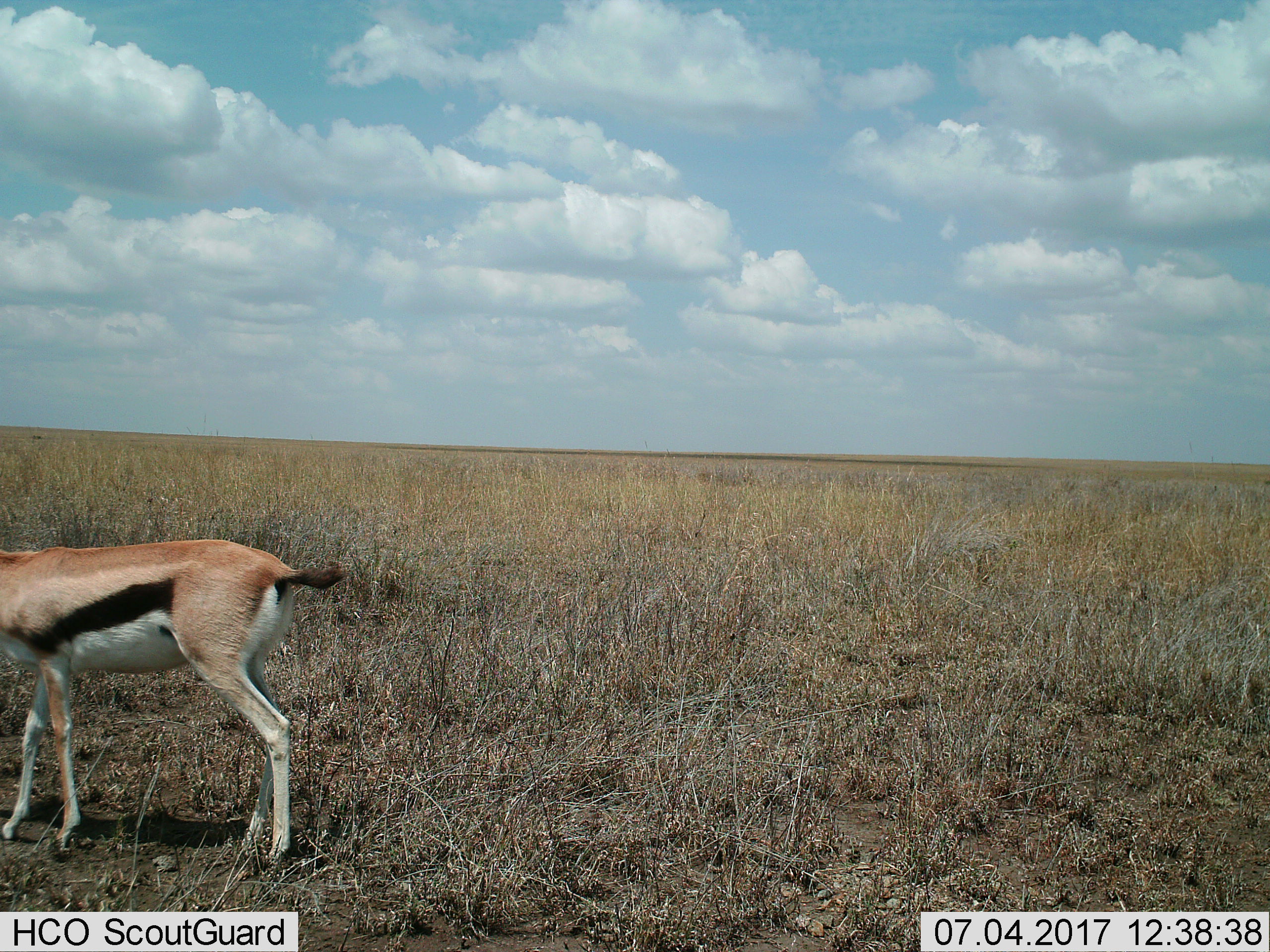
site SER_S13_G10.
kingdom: Animalia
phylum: Chordata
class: Mammalia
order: Artiodactyla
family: Bovidae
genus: Eudorcas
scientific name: Eudorcas thomsonii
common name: thomson's gazelle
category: gazellethomsons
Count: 1.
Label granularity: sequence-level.